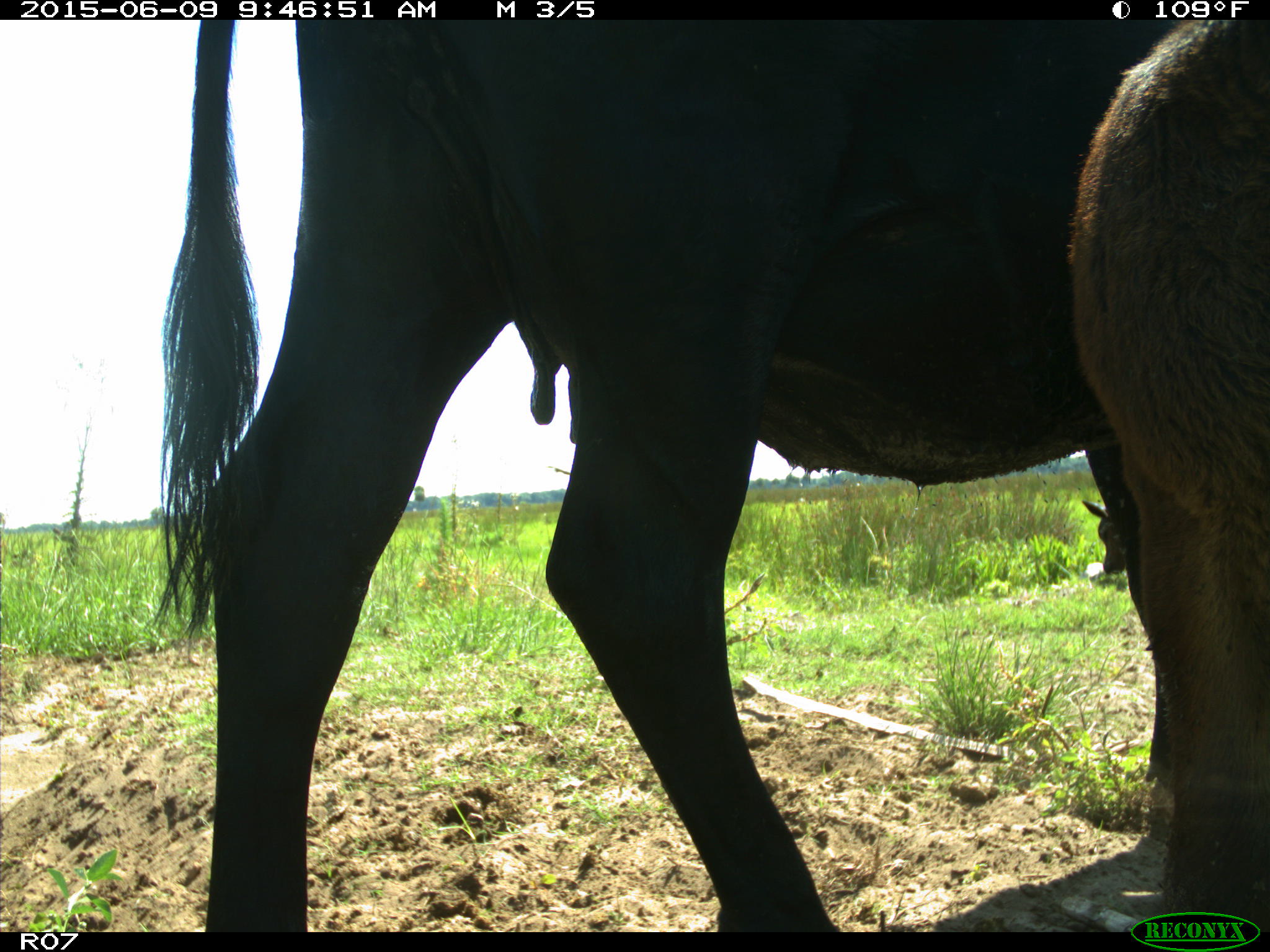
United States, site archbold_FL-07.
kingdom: Animalia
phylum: Chordata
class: Mammalia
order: Artiodactyla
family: Bovidae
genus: Bos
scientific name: Bos taurus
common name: domestic cow